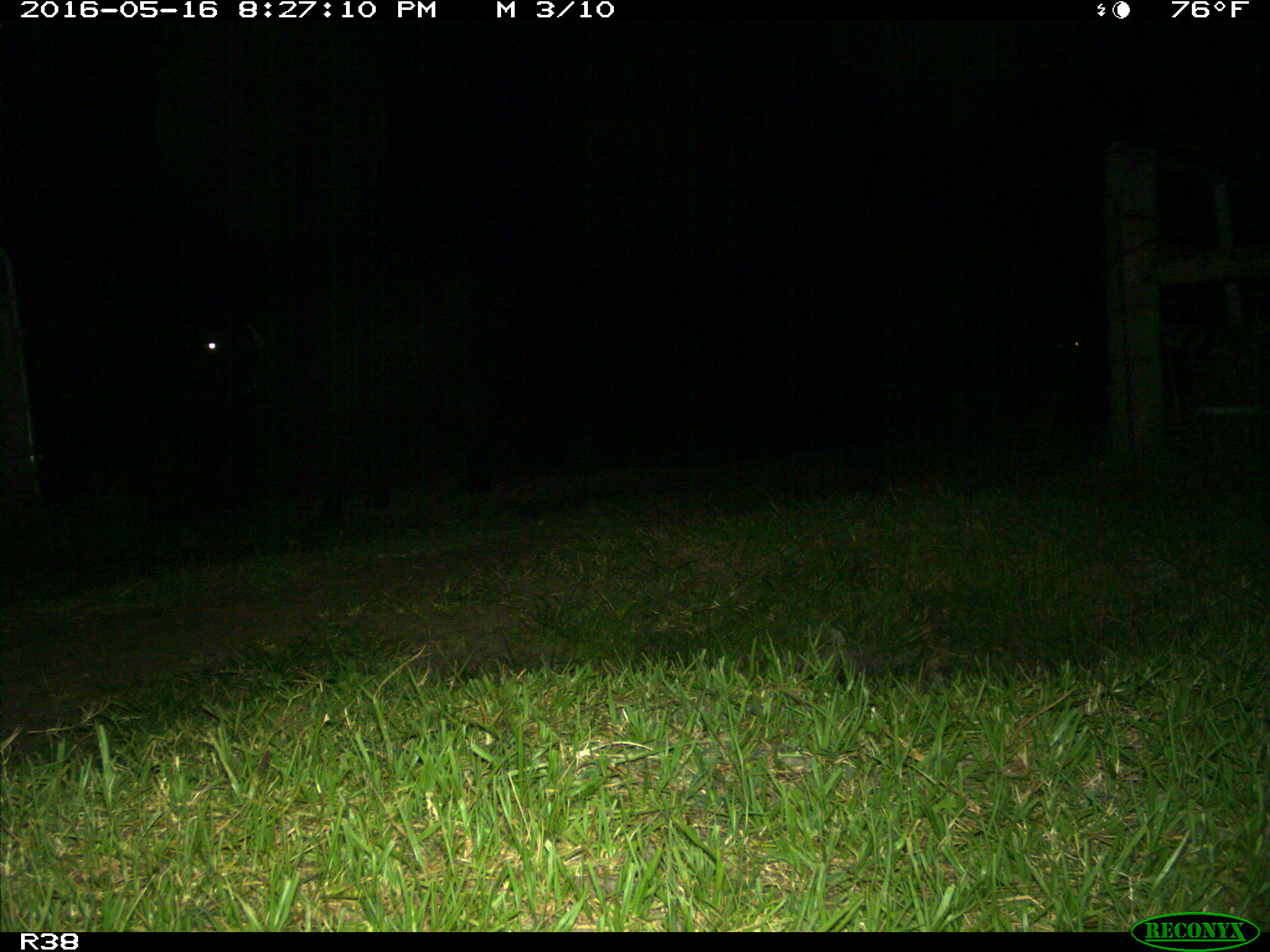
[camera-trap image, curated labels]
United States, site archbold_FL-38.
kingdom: Animalia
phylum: Chordata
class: Mammalia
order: Artiodactyla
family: Bovidae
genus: Bos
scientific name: Bos taurus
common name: domestic cow